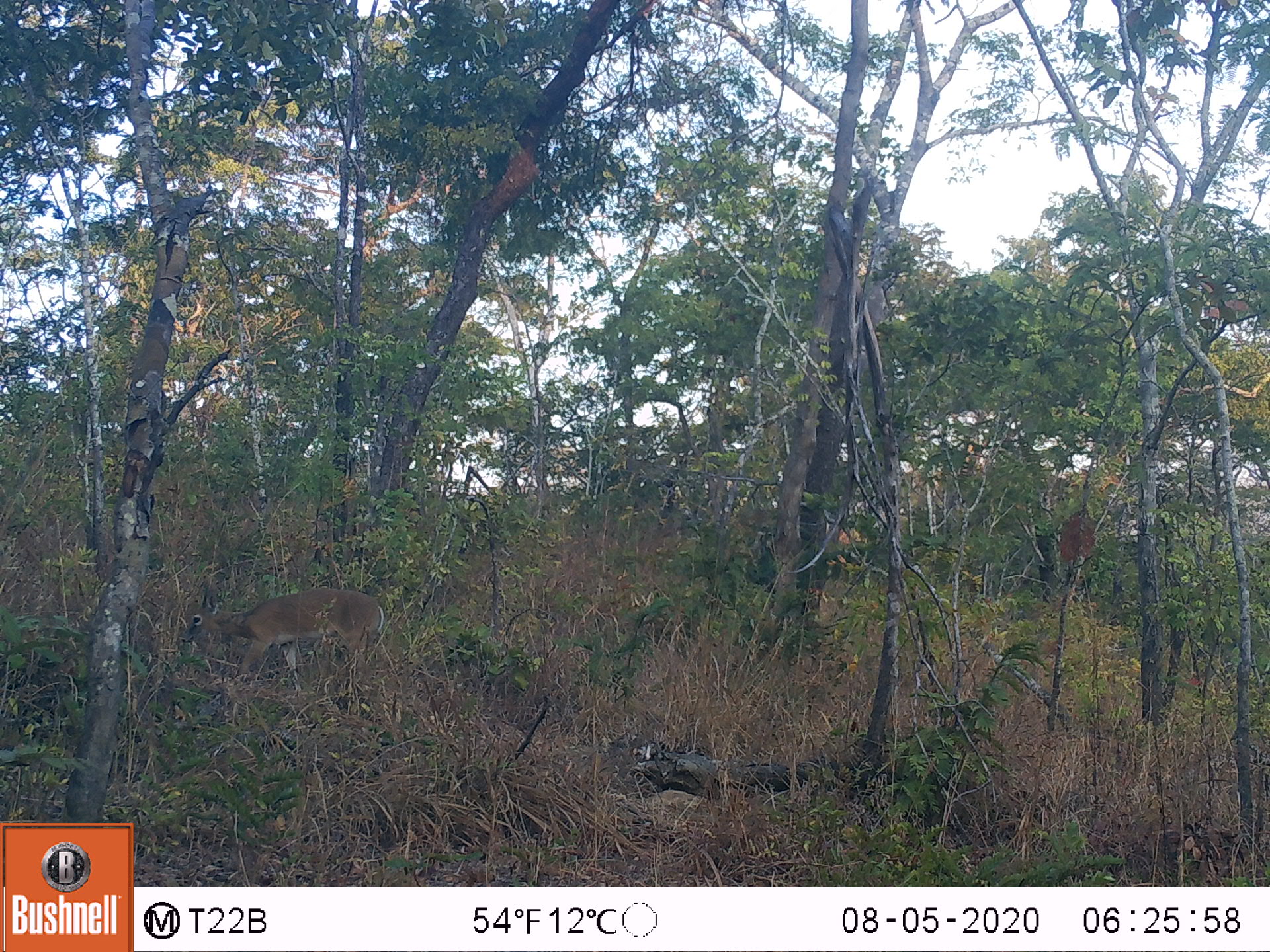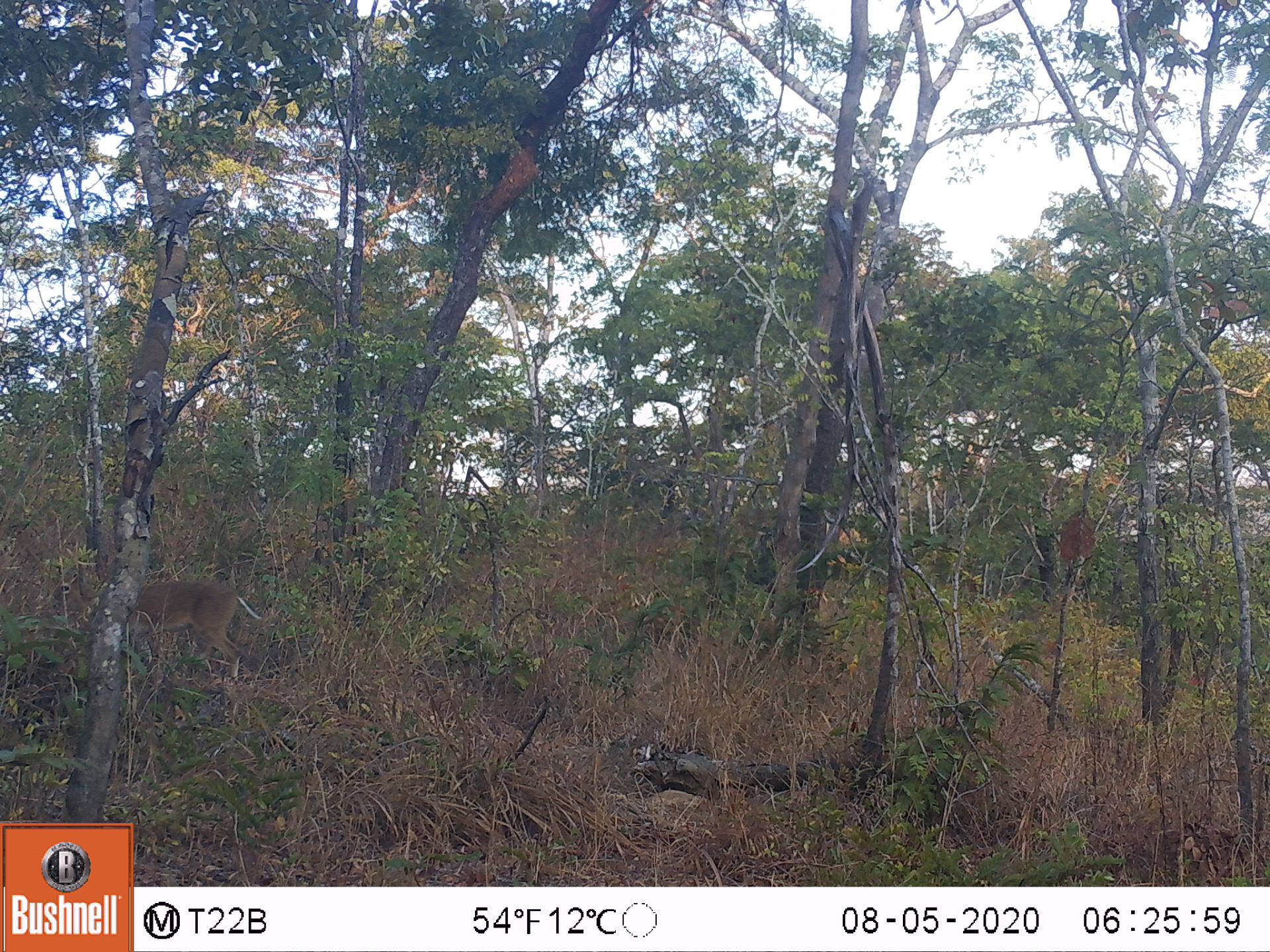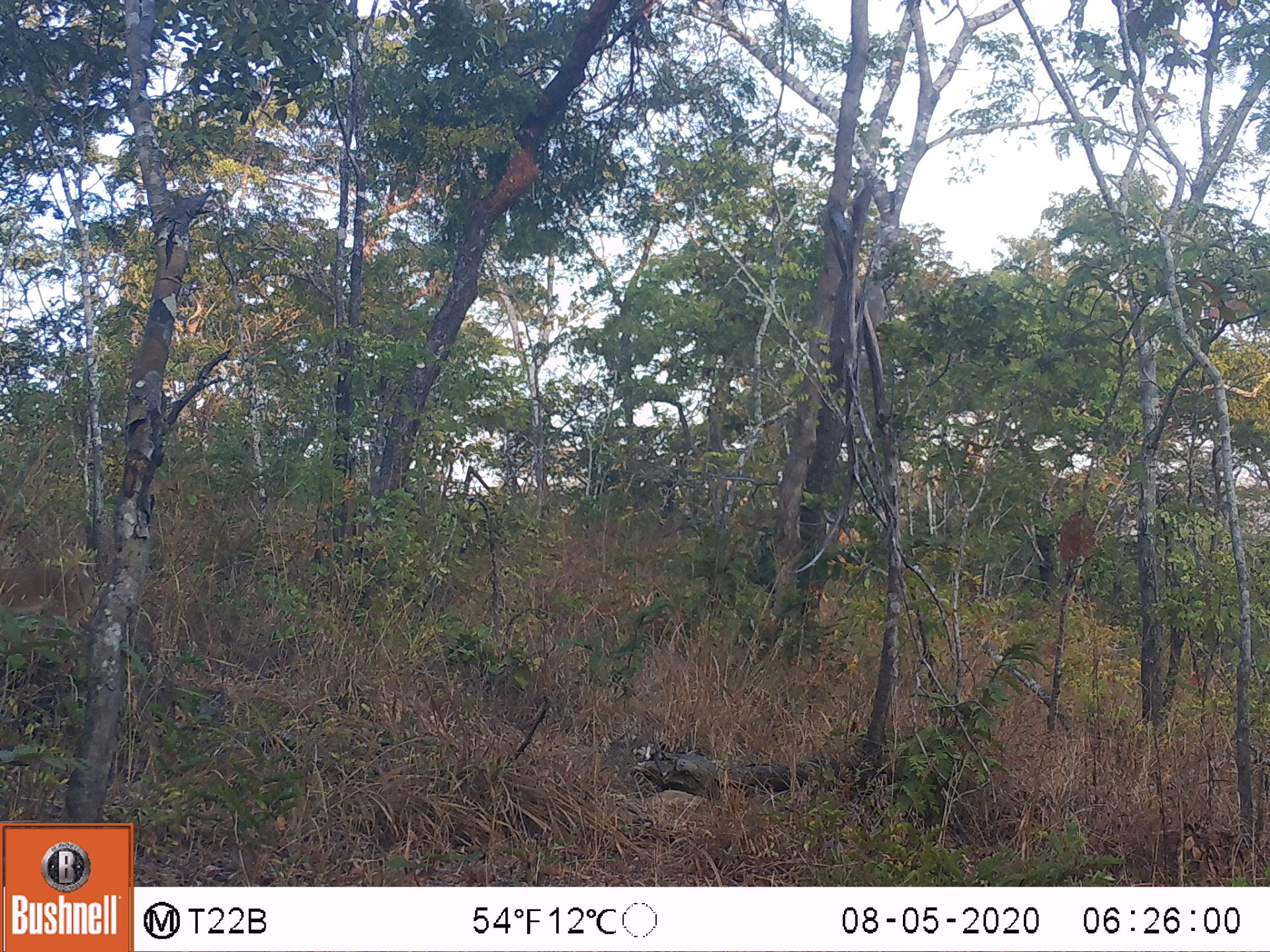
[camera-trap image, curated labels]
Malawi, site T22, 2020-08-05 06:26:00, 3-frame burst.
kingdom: Animalia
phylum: Chordata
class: Mammalia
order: Artiodactyla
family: Bovidae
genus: Sylvicapra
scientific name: Sylvicapra grimmia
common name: common duiker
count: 1